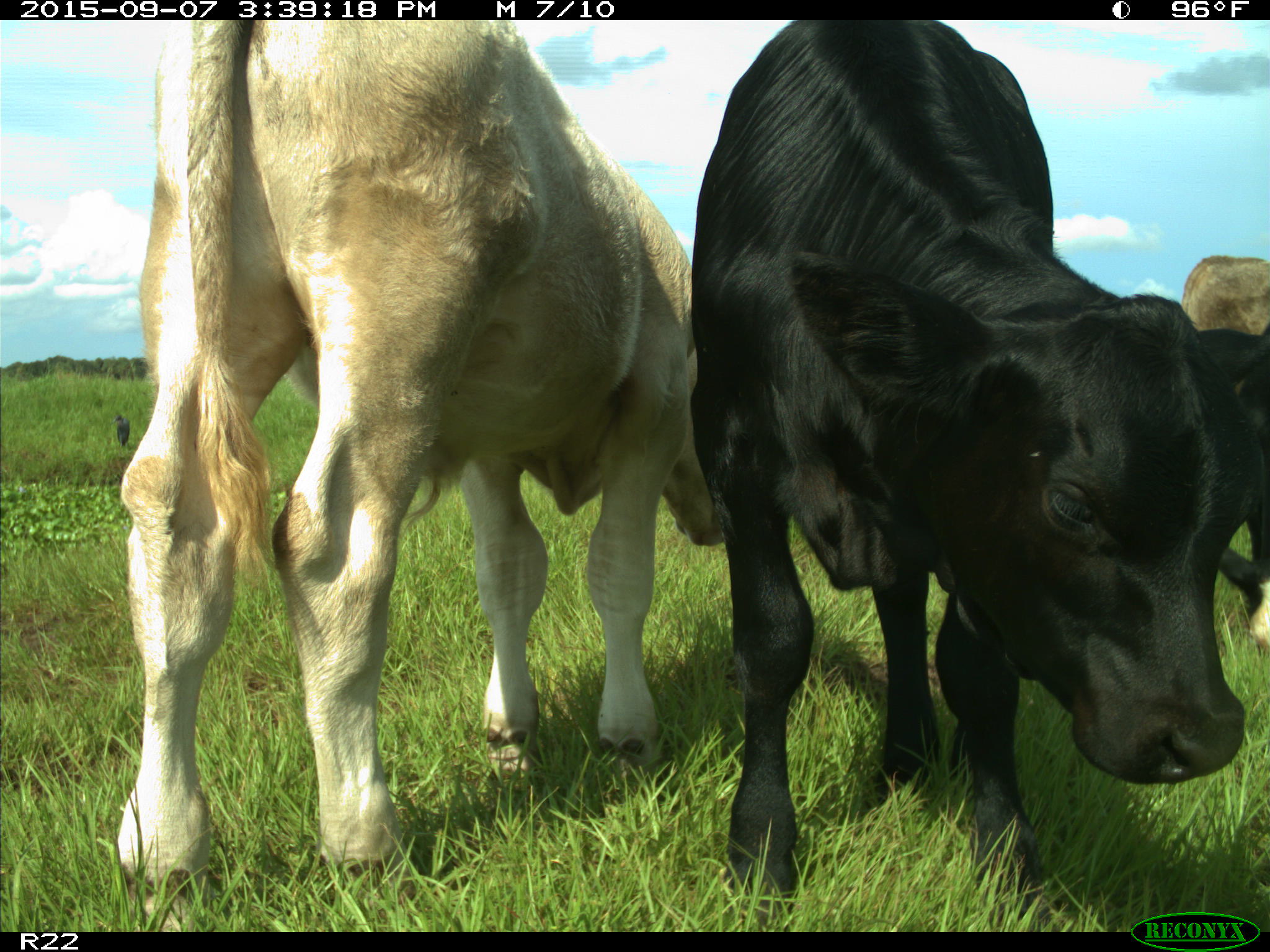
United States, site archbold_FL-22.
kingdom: Animalia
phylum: Chordata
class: Mammalia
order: Artiodactyla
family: Bovidae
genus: Bos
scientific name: Bos taurus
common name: domestic cow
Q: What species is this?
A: Bos taurus (domestic cow).